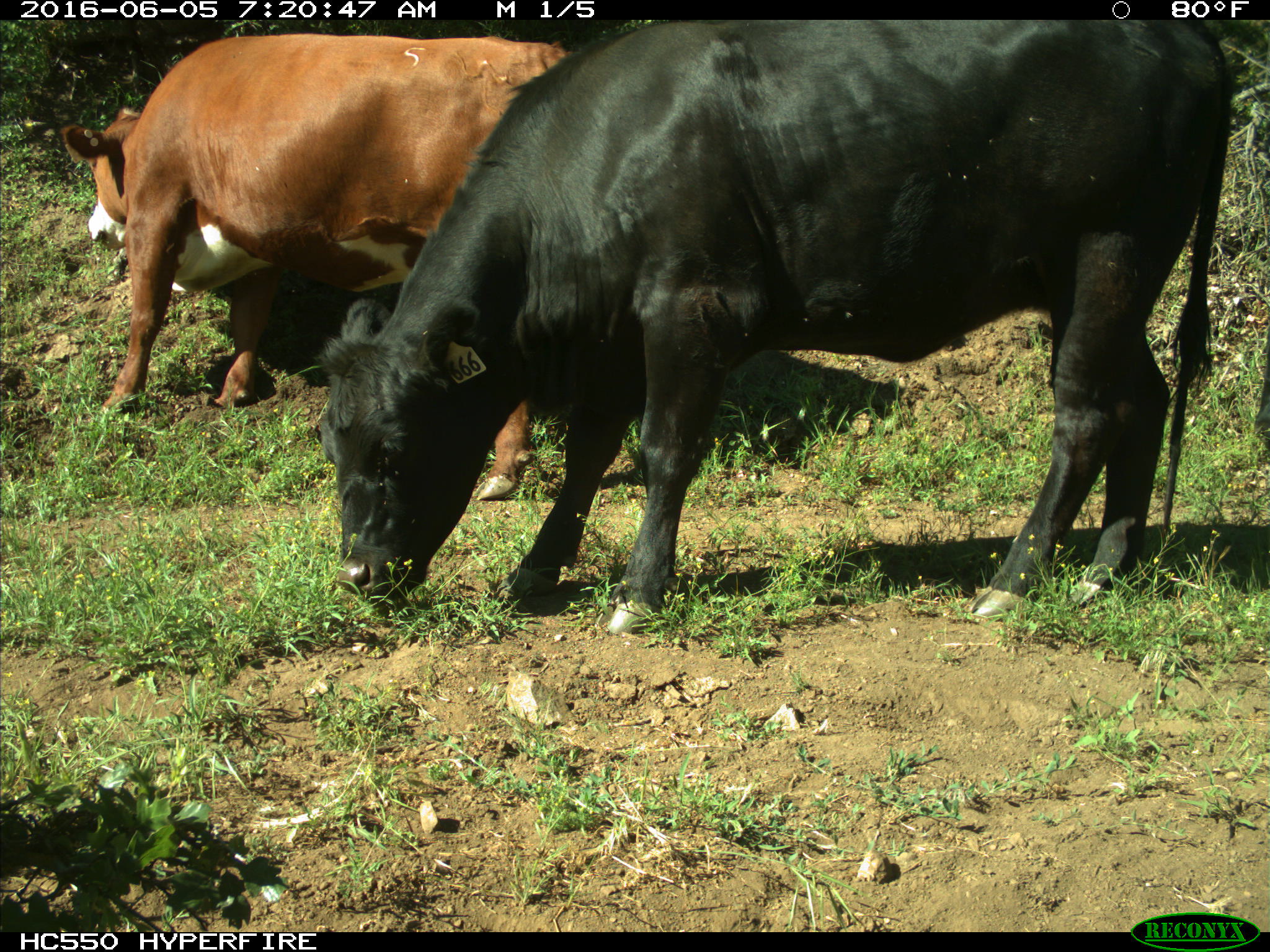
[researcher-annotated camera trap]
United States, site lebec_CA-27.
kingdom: Animalia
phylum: Chordata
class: Mammalia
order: Artiodactyla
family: Bovidae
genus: Bos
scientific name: Bos taurus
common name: domestic cow